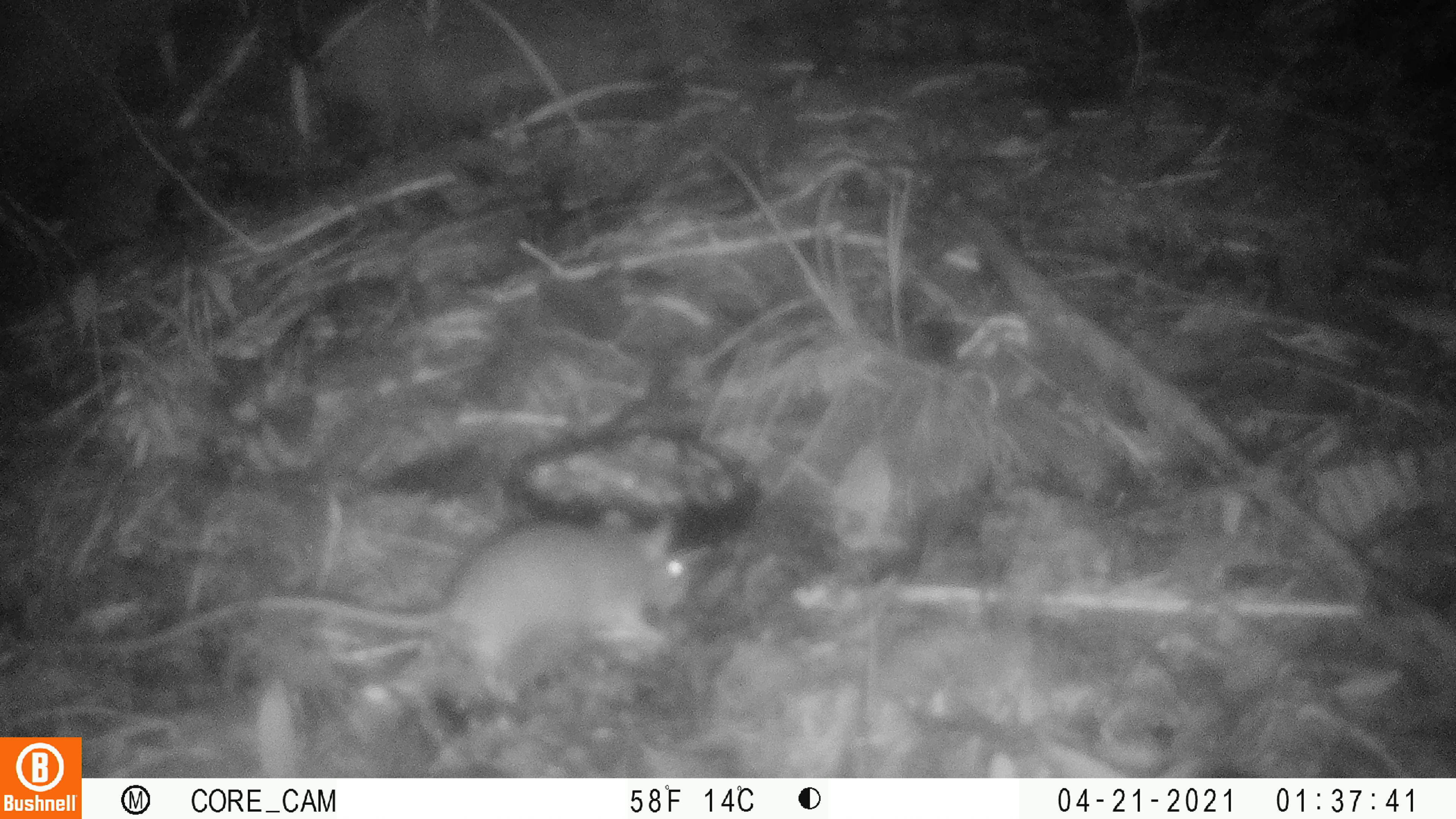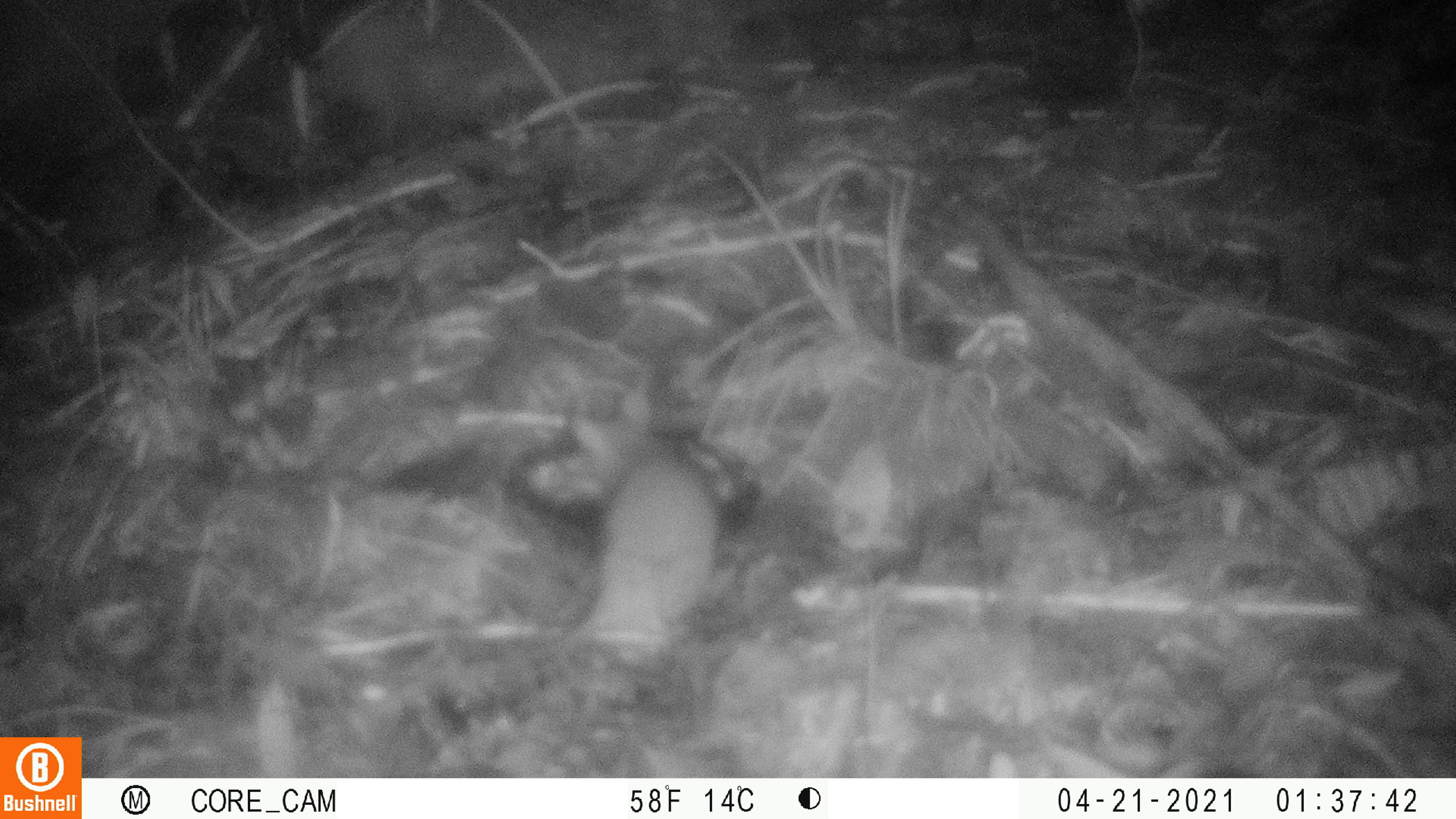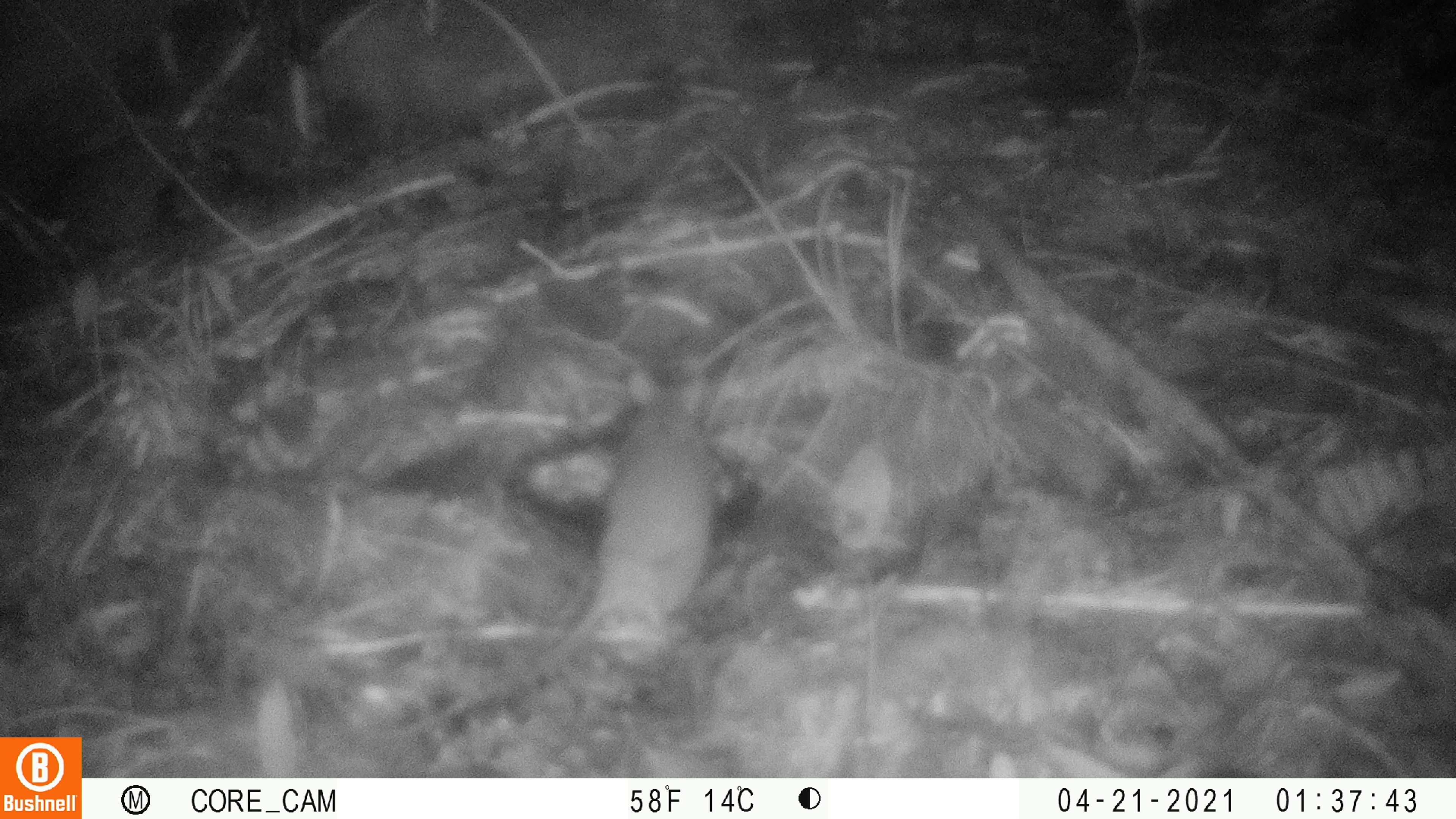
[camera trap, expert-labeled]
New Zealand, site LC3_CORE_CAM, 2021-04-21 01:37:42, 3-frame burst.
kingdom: Animalia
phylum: Chordata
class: Mammalia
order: Rodentia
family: Muridae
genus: Rattus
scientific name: Rattus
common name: rat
Rat (Rattus).